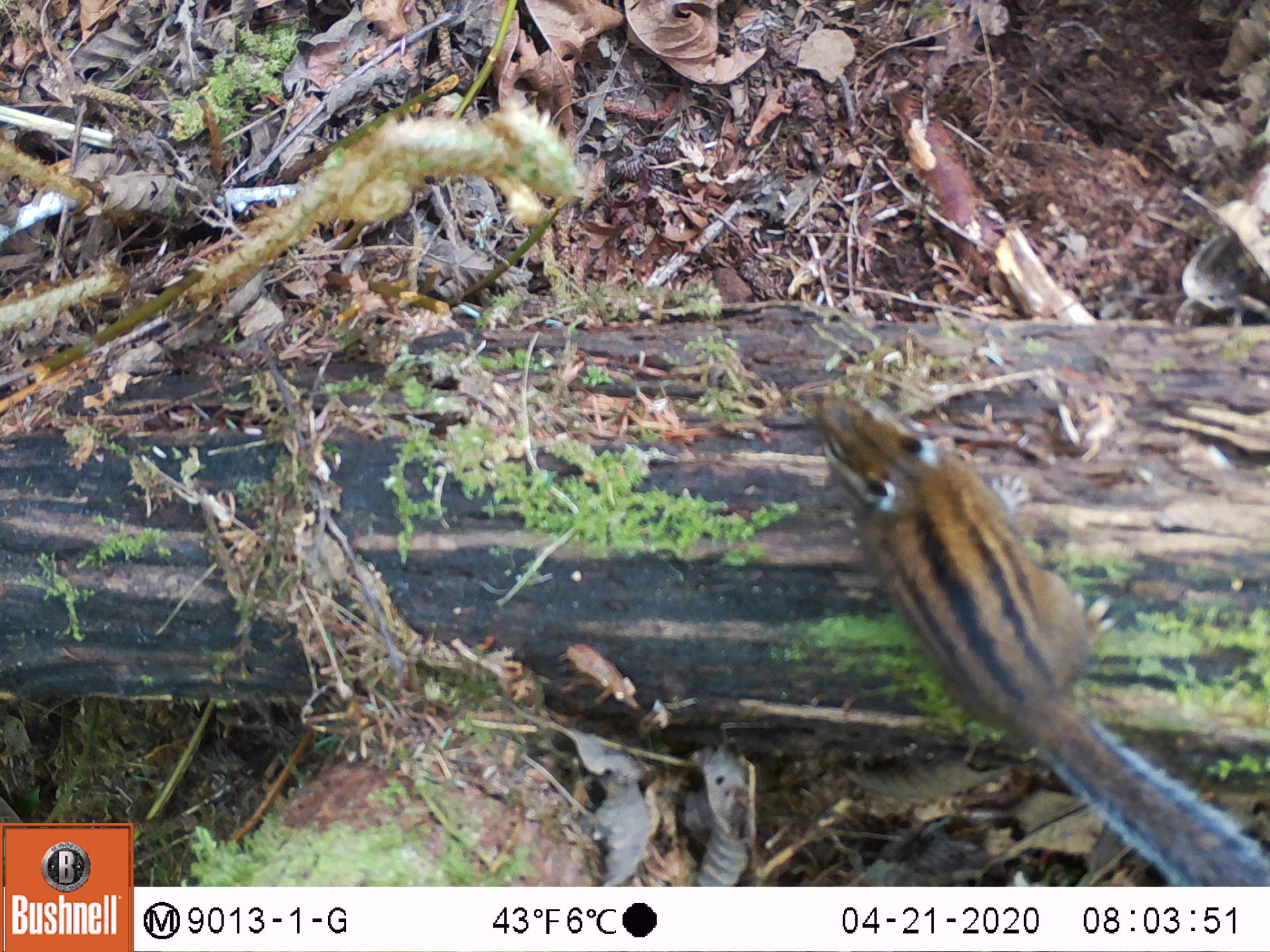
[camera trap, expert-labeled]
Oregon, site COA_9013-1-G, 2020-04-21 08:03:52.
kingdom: Animalia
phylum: Chordata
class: Mammalia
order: Rodentia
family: Sciuridae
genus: Neotamias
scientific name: Neotamias townsendii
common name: townsend's chipmunk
Townsend's chipmunk (Neotamias townsendii).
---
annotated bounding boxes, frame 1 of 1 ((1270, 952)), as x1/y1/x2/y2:
townsend's chipmunk: 805/384/1262/875